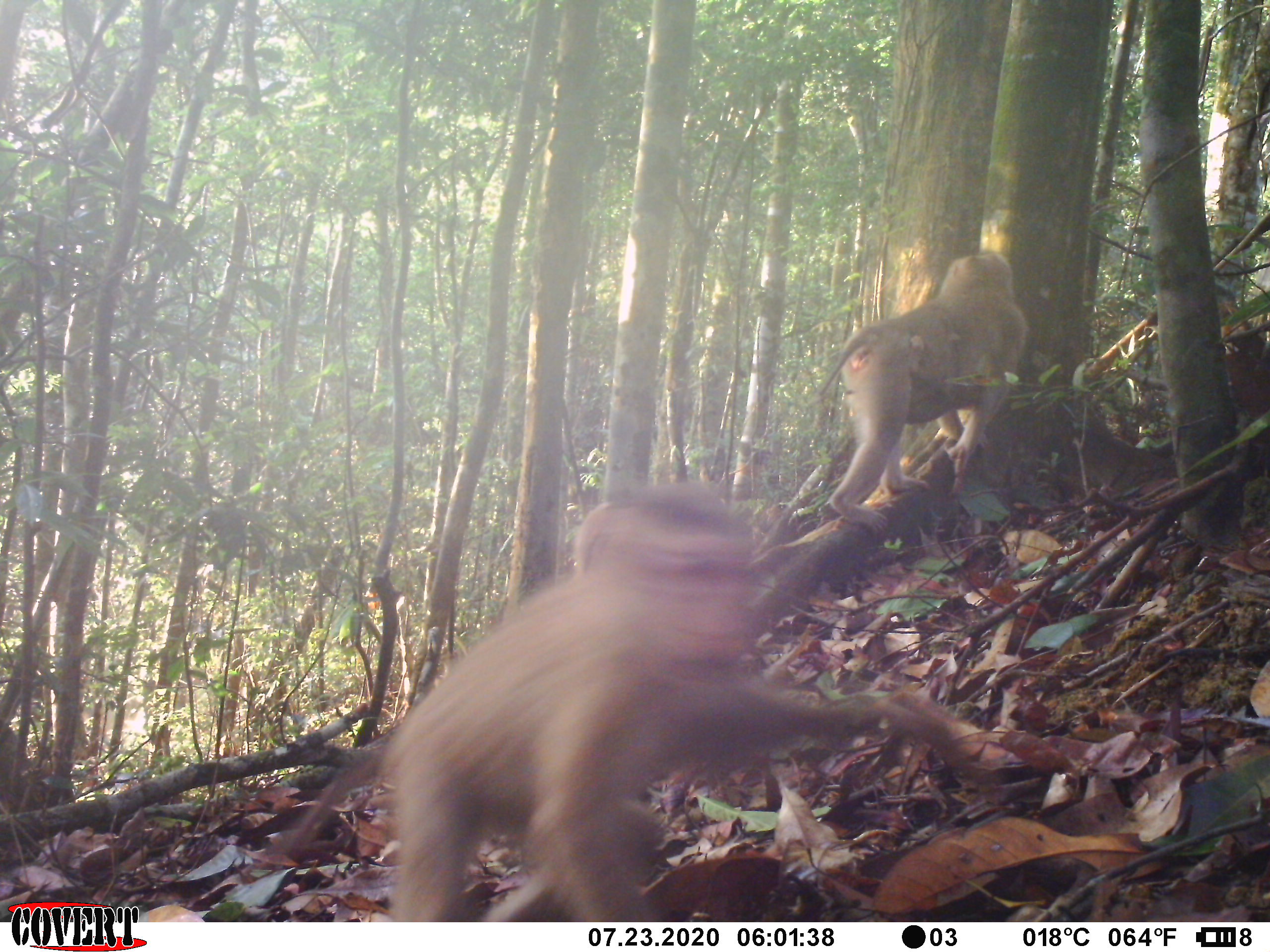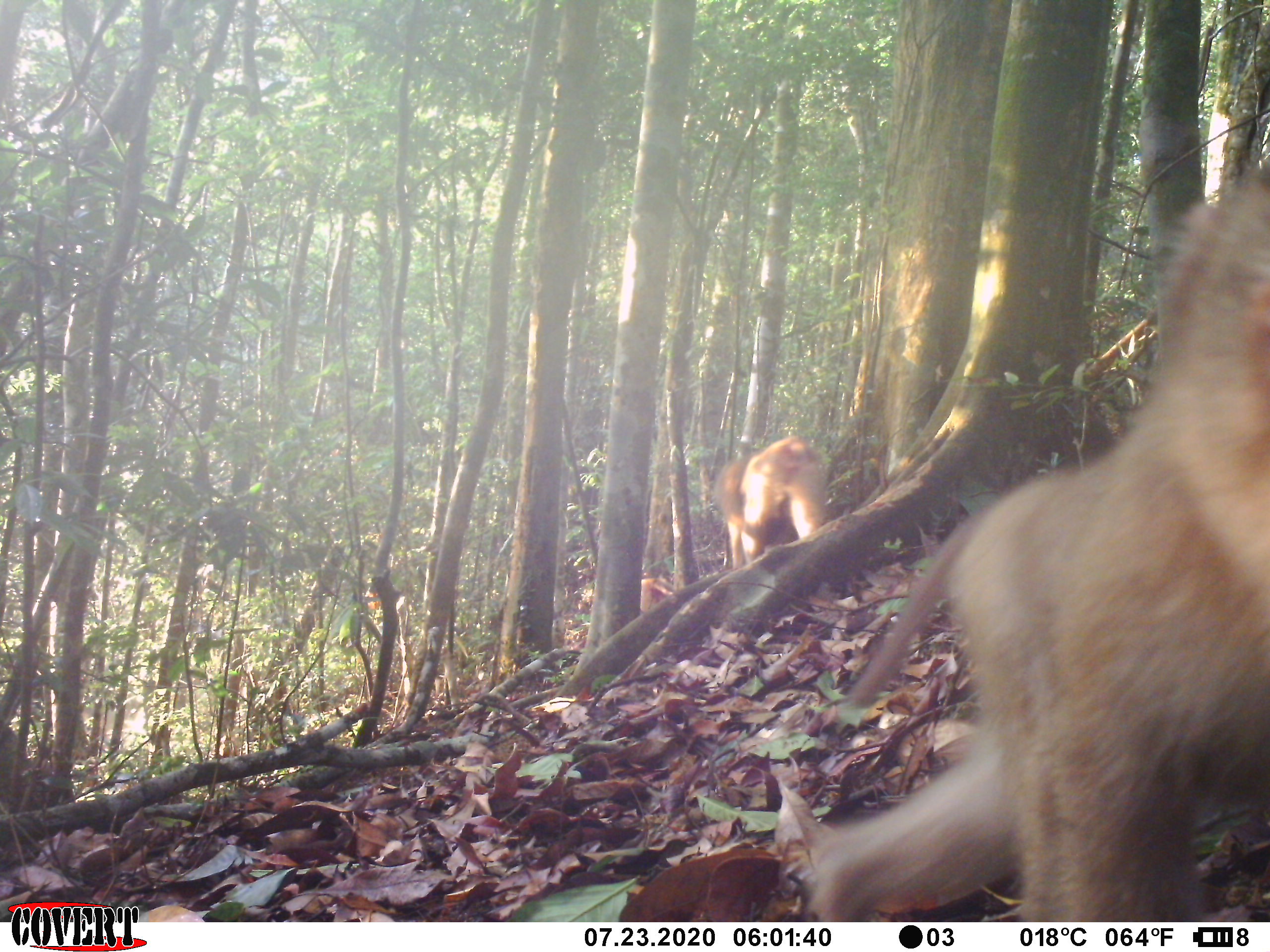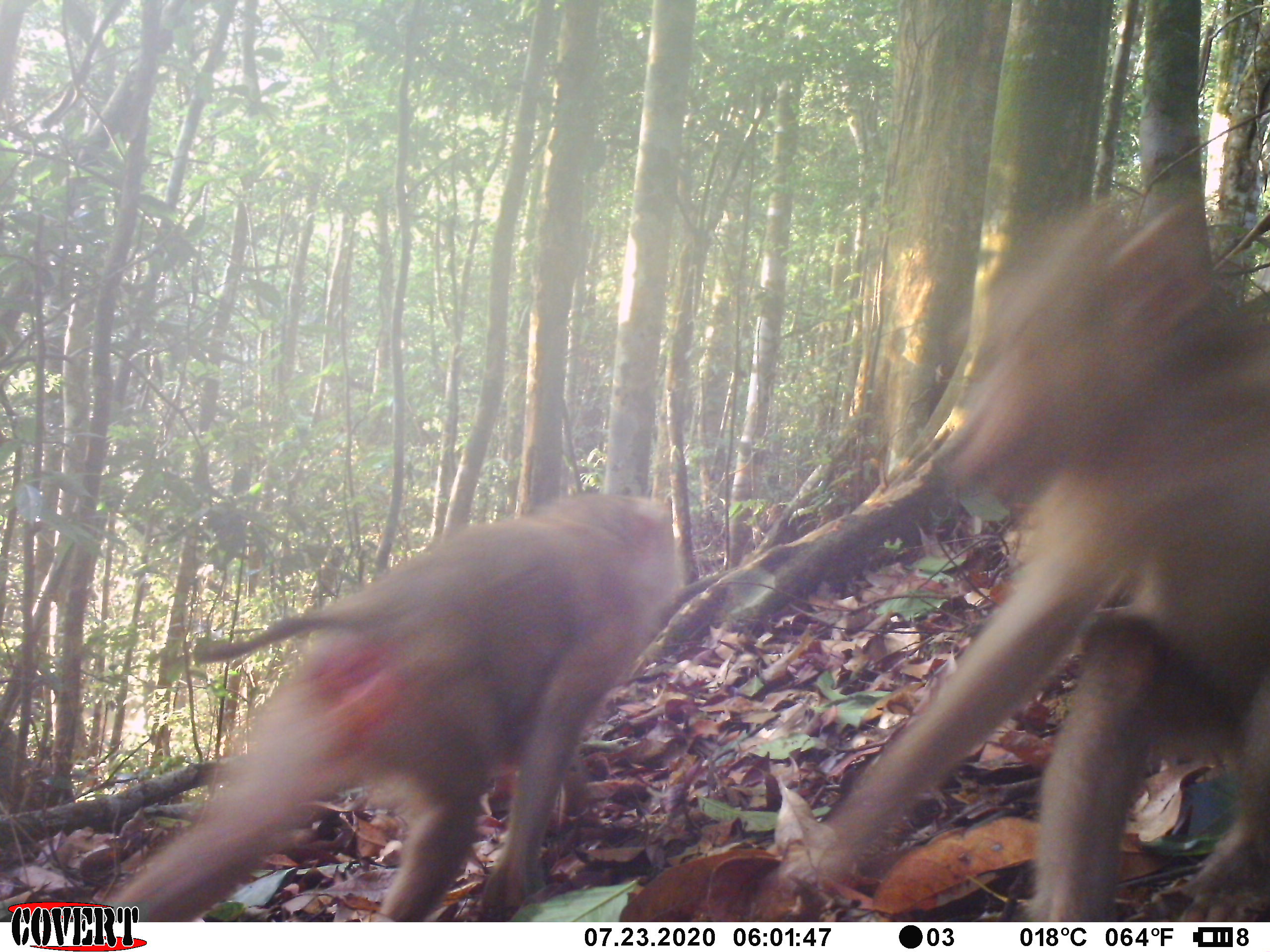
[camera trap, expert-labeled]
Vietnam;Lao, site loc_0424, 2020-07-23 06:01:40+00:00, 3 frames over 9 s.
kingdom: Animalia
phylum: Chordata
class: Mammalia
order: Primates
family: Cercopithecidae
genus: Macaca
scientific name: Macaca nemestrina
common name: pig-tailed macaque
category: pig tailed macaque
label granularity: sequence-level